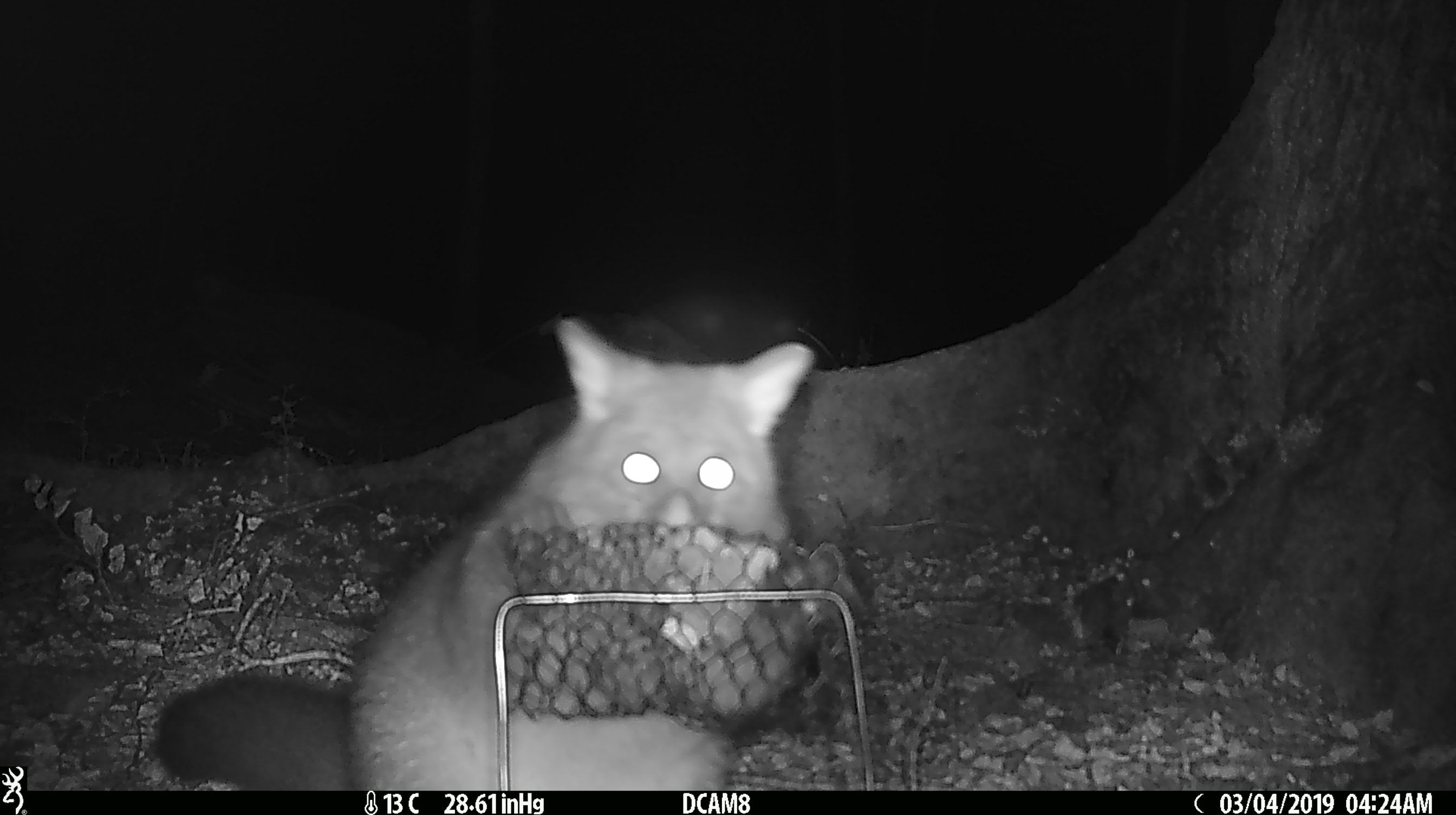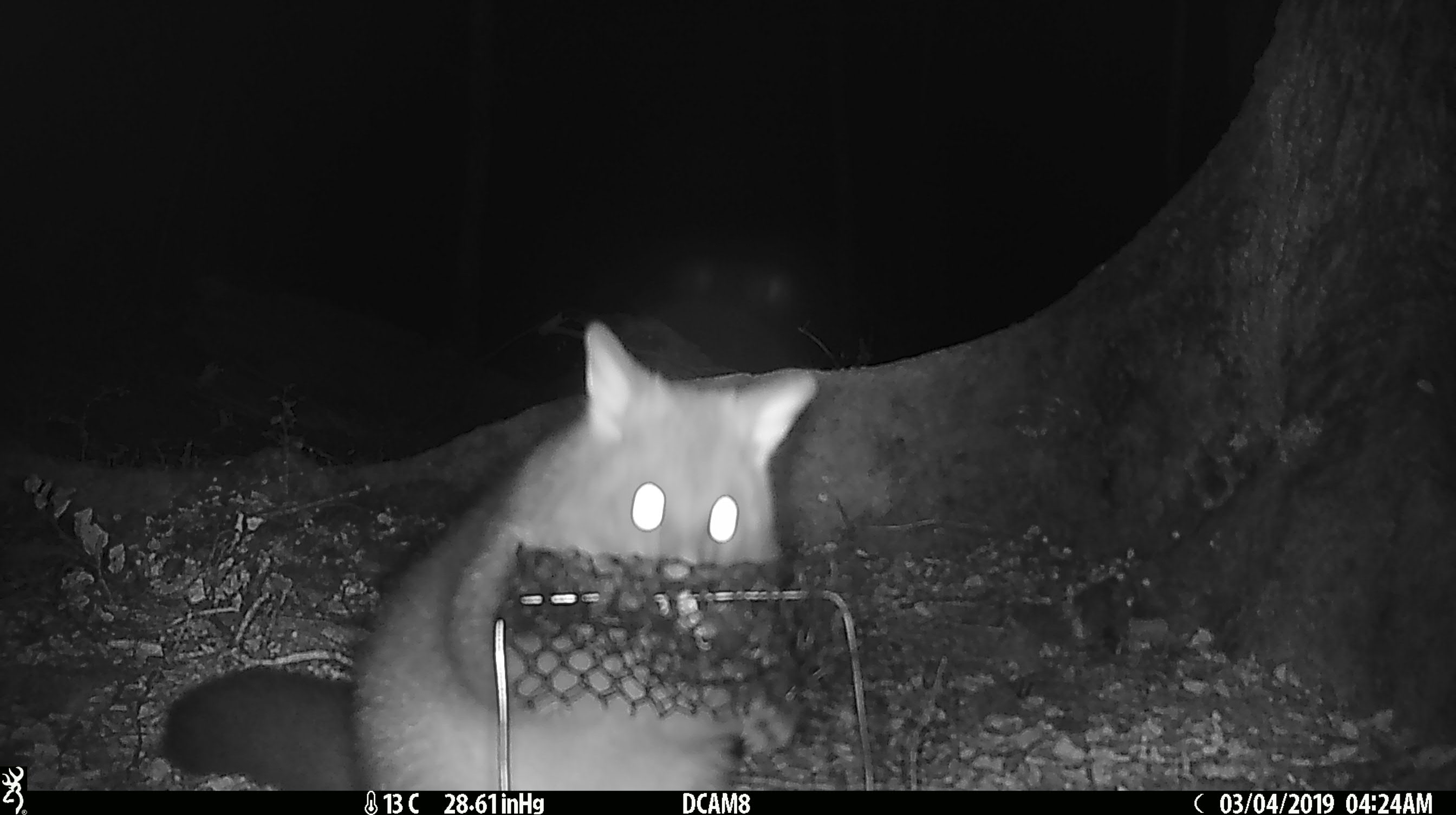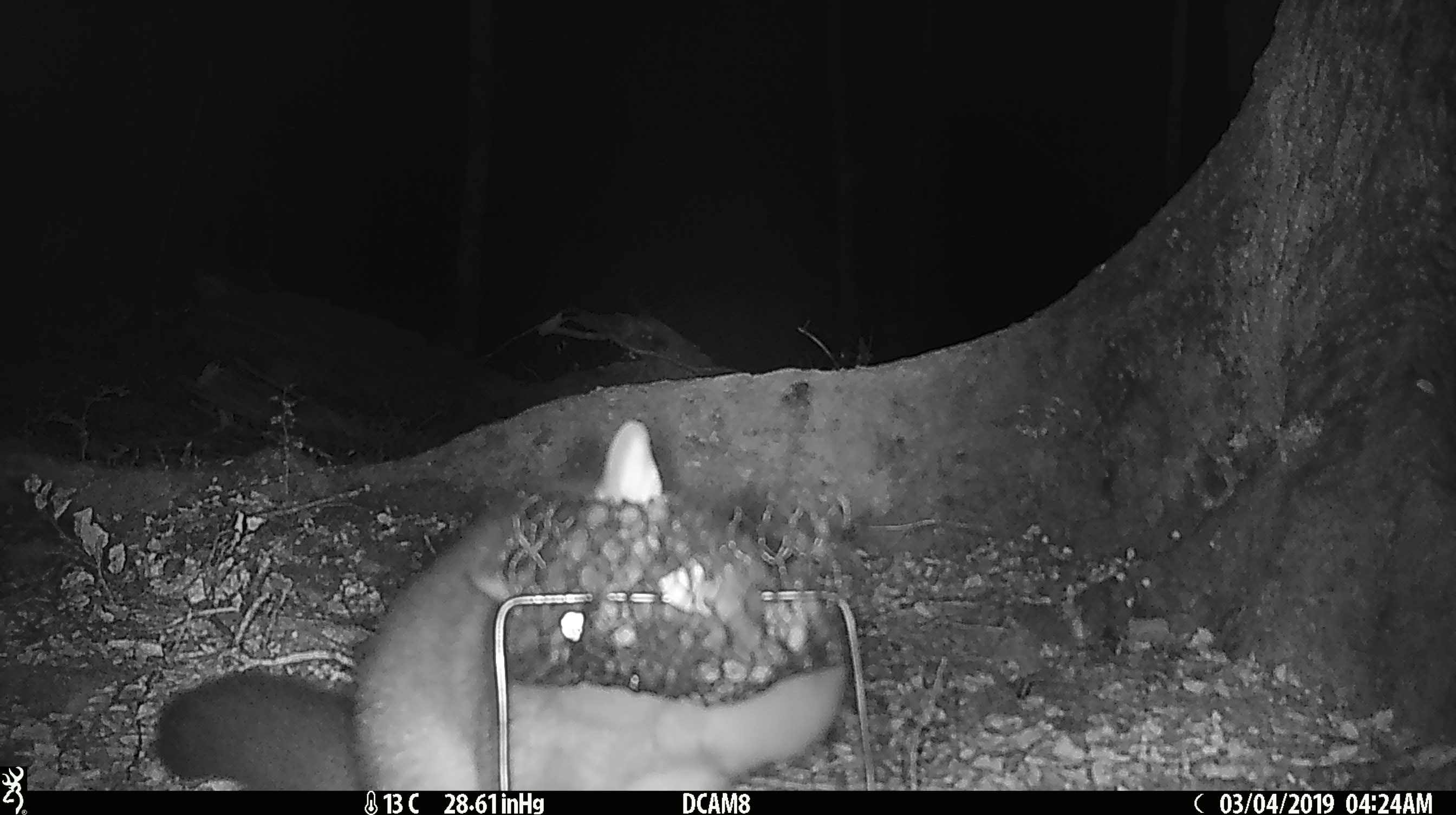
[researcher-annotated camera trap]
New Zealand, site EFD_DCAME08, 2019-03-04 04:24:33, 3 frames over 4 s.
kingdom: Animalia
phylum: Chordata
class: Mammalia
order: Diprotodontia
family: Phalangeridae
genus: Trichosurus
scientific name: Trichosurus vulpecula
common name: common brushtail possum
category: possum